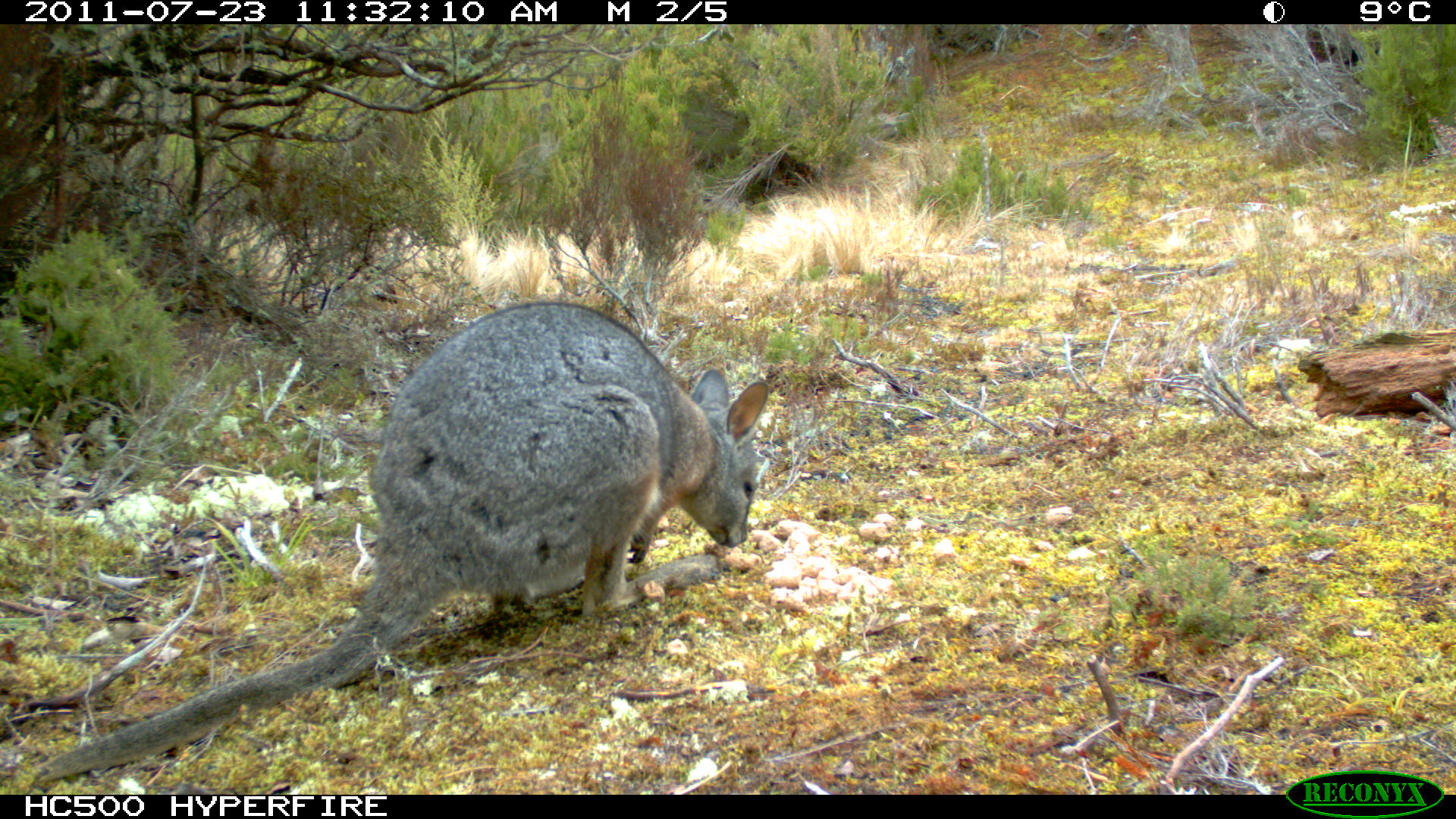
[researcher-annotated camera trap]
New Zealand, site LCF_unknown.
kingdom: Animalia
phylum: Chordata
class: Mammalia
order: Diprotodontia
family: Macropodidae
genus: Notamacropus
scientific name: Notamacropus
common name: wallaby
Wallaby (Notamacropus).